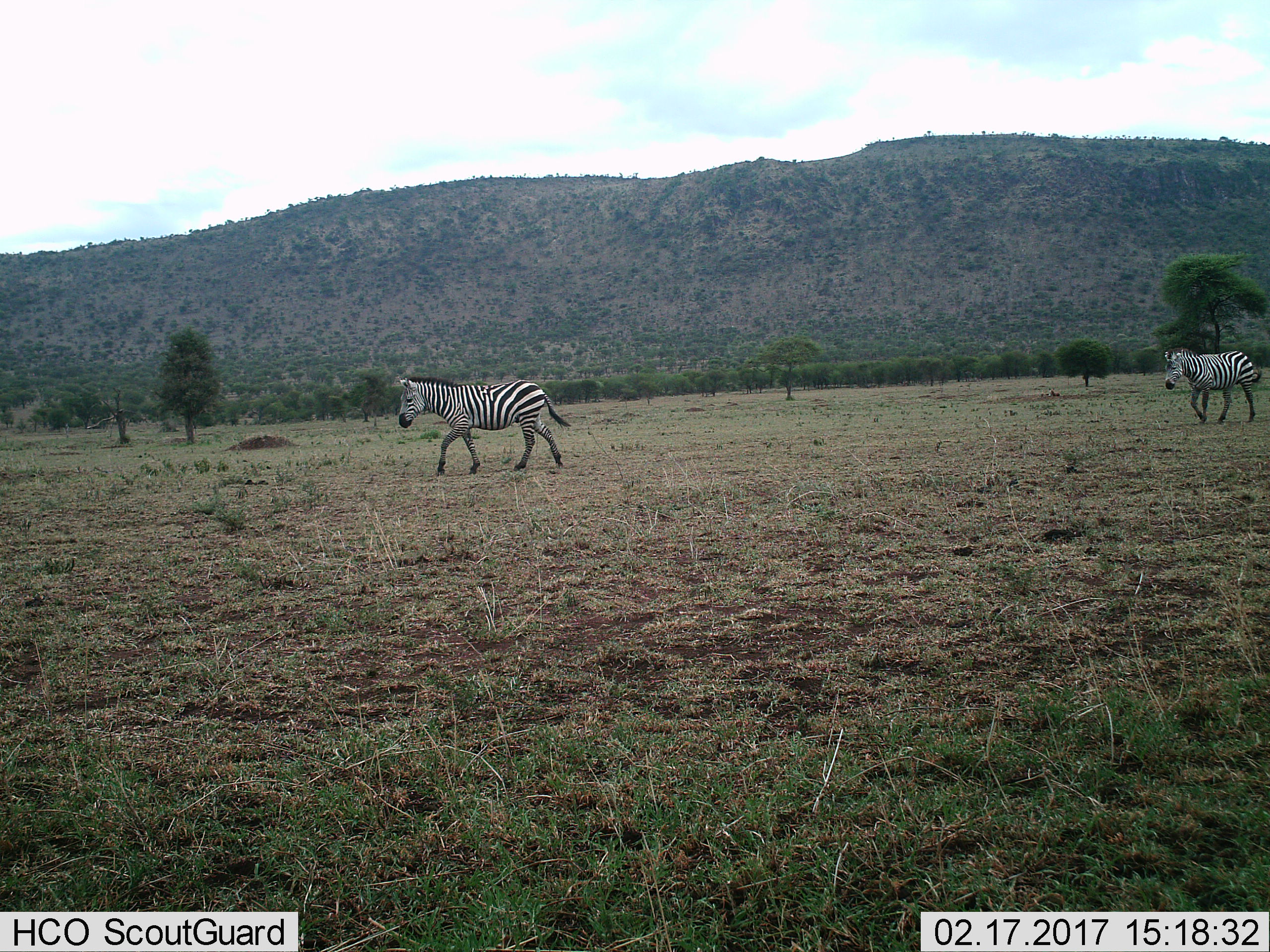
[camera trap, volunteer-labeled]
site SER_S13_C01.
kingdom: Animalia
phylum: Chordata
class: Mammalia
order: Perissodactyla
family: Equidae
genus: Equus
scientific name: Equus quagga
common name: plains zebra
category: zebraplains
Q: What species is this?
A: Zebraplains (plains zebra) (Equus quagga).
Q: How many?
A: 2.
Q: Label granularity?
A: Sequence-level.